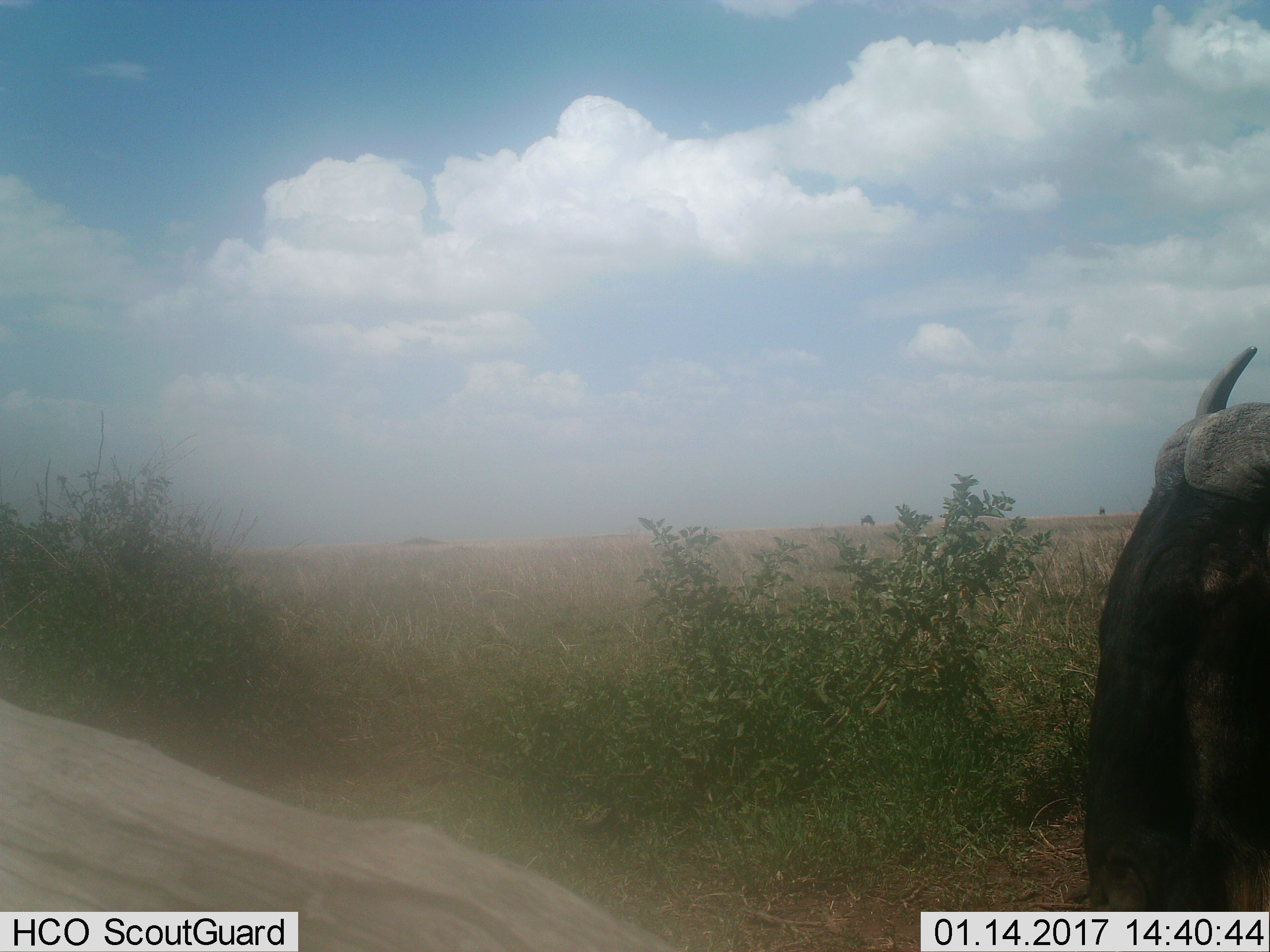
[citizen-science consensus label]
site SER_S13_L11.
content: unidentified animal